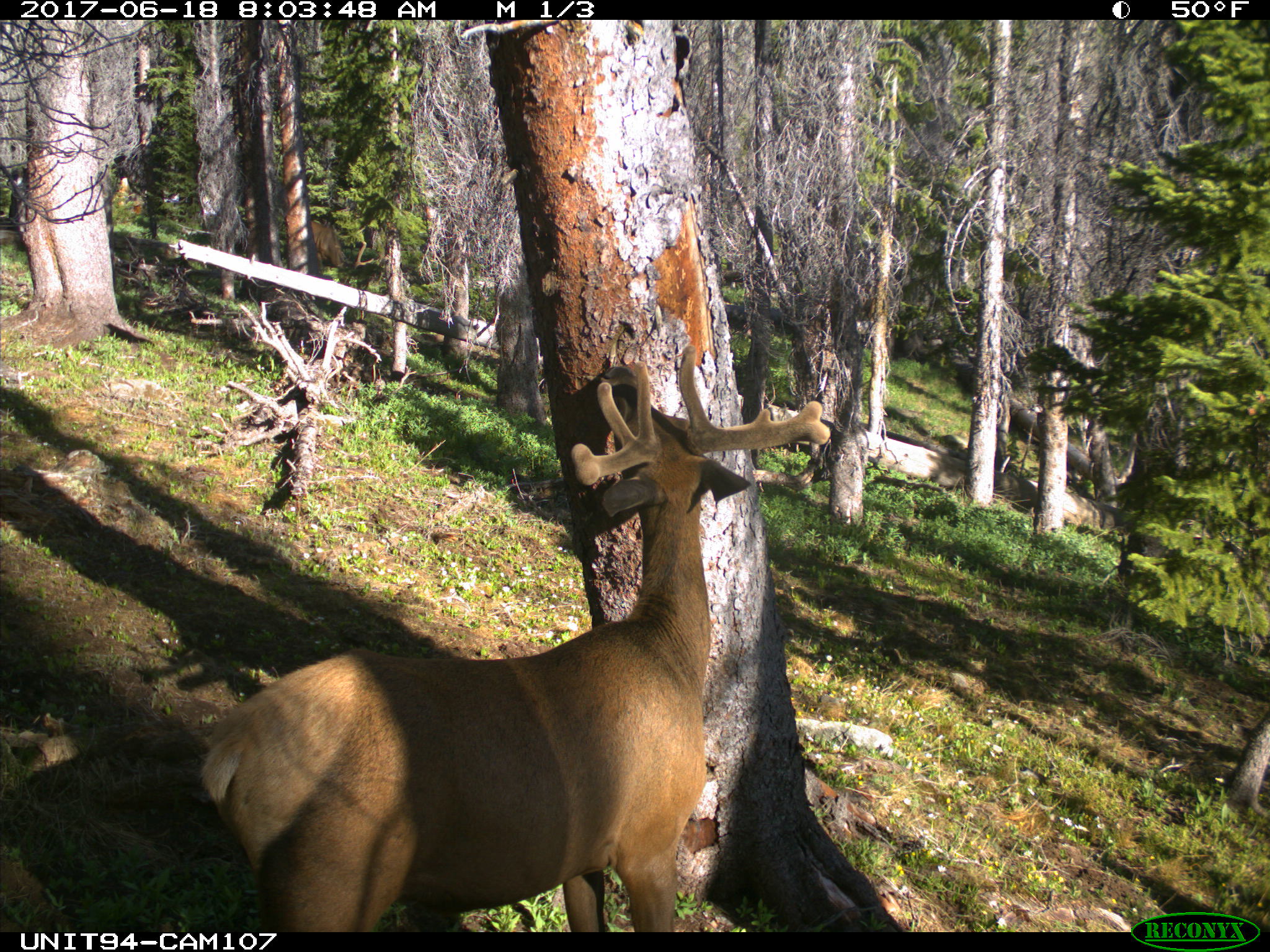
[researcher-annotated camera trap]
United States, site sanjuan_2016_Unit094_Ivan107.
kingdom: Animalia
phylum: Chordata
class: Mammalia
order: Artiodactyla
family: Cervidae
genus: Cervus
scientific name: Cervus elaphus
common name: red deer